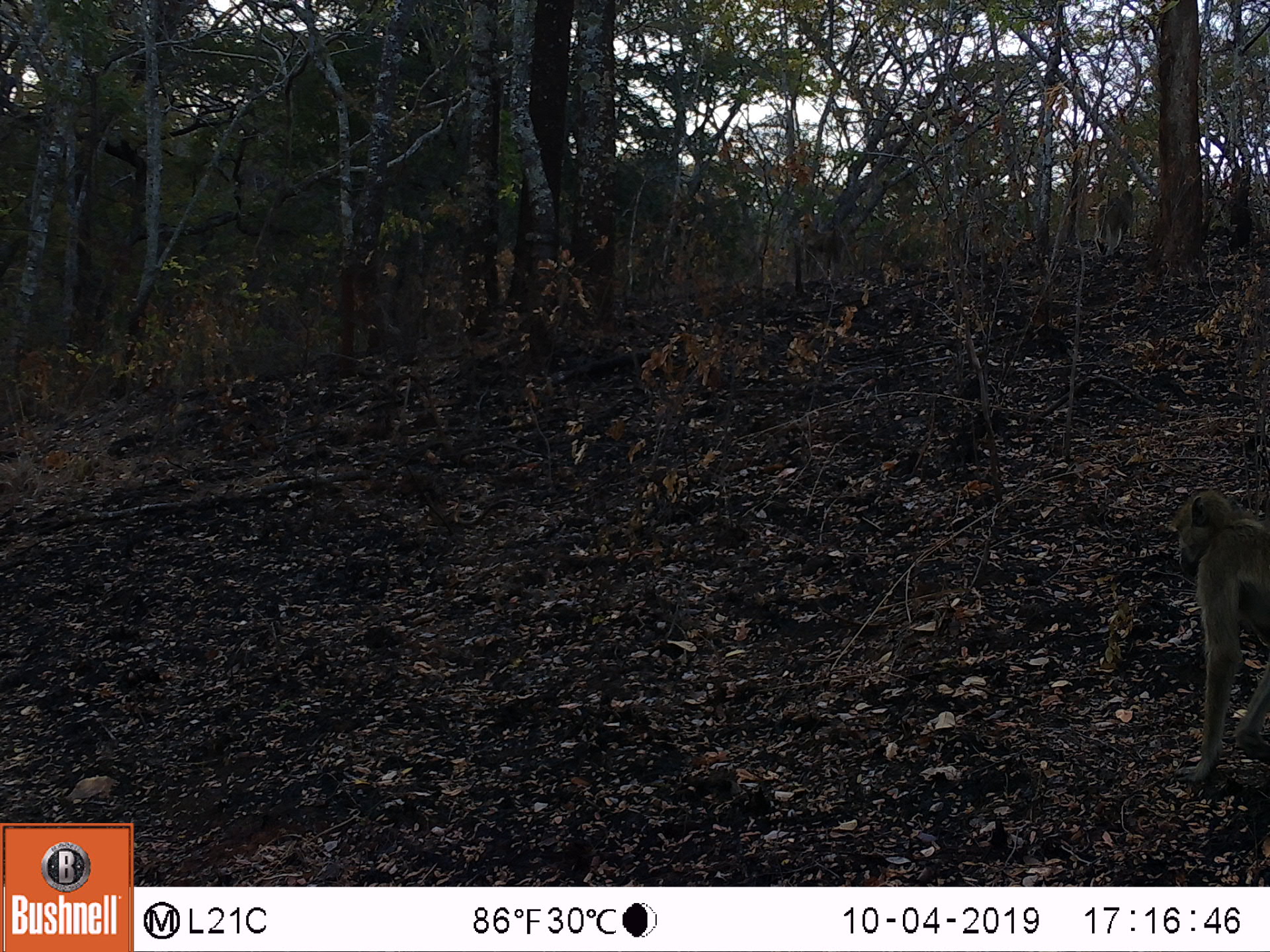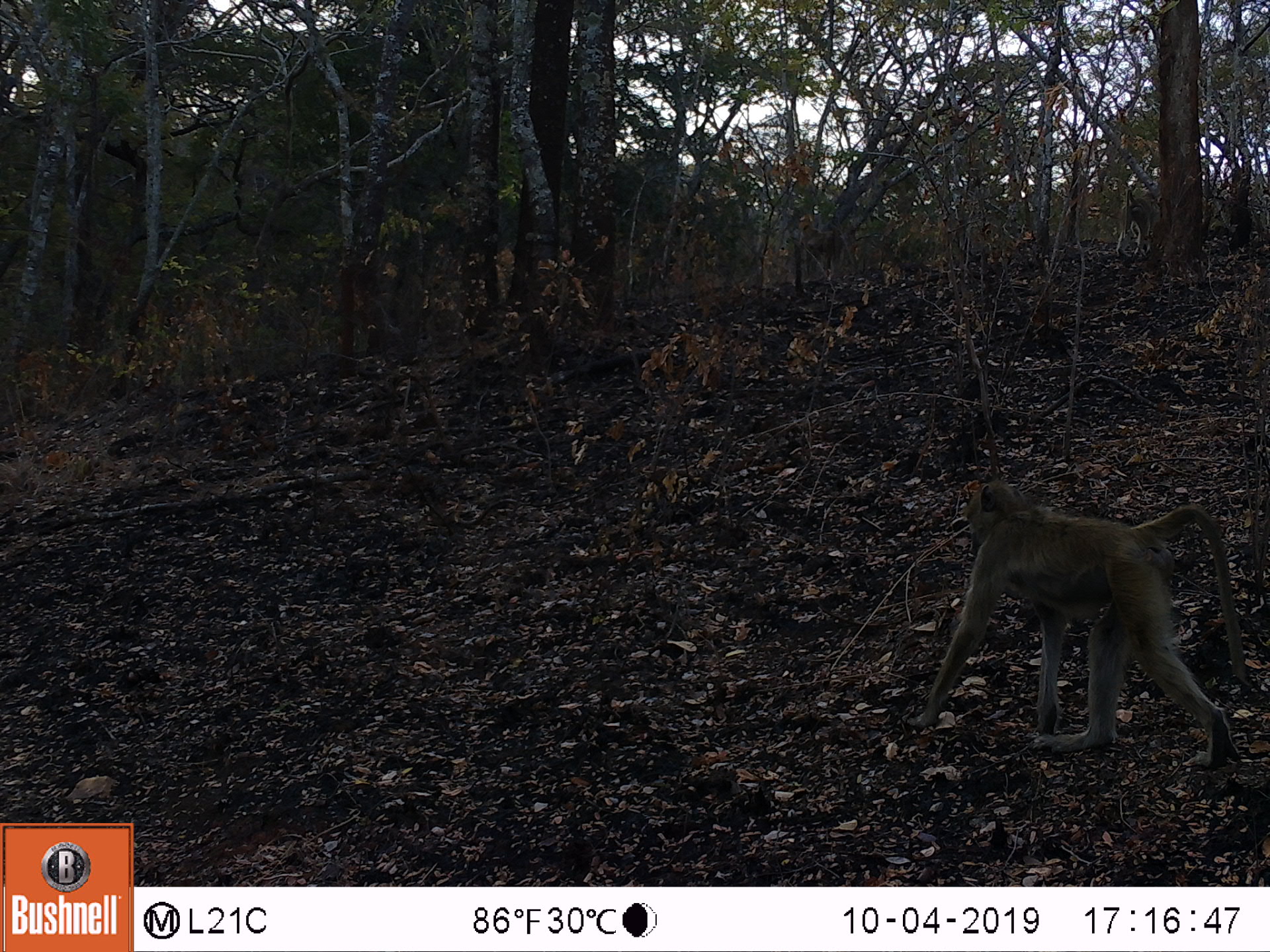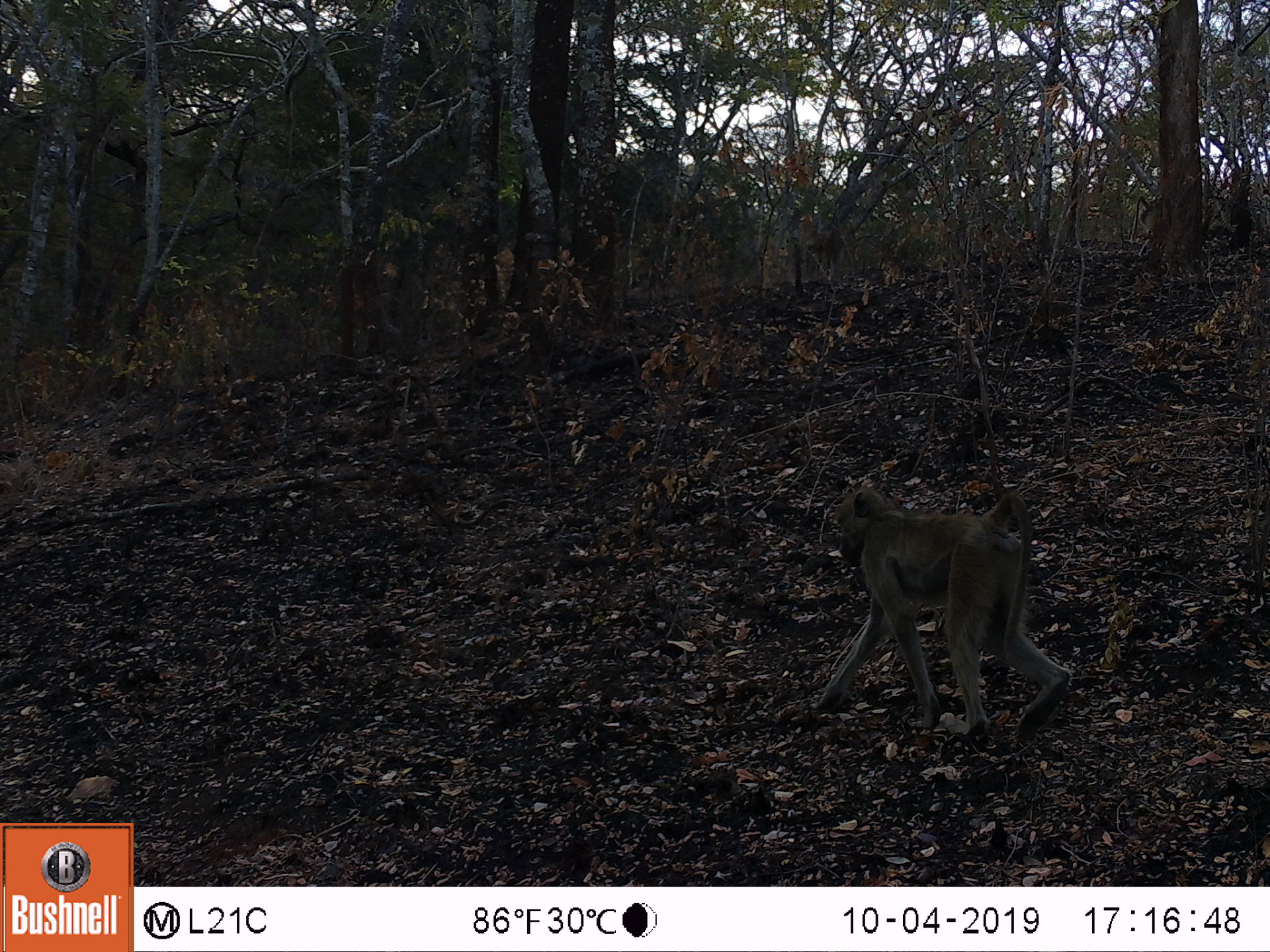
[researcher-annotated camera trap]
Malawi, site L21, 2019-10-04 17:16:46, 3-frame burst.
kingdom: Animalia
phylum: Chordata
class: Mammalia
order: Primates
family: Cercopithecidae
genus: Papio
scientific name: Papio cynocephalus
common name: yellow baboon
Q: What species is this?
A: Yellow baboon (Papio cynocephalus).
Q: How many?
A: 3.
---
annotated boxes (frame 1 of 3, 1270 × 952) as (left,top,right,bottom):
yellow baboon: (1155,488,1270,791); (1084,185,1142,269); (791,218,845,287)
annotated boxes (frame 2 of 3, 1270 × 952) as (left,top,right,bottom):
yellow baboon: (912,474,1255,772); (1101,185,1160,274); (795,216,849,288)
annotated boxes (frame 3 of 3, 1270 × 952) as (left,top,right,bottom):
yellow baboon: (798,489,1074,725); (1130,193,1162,264)